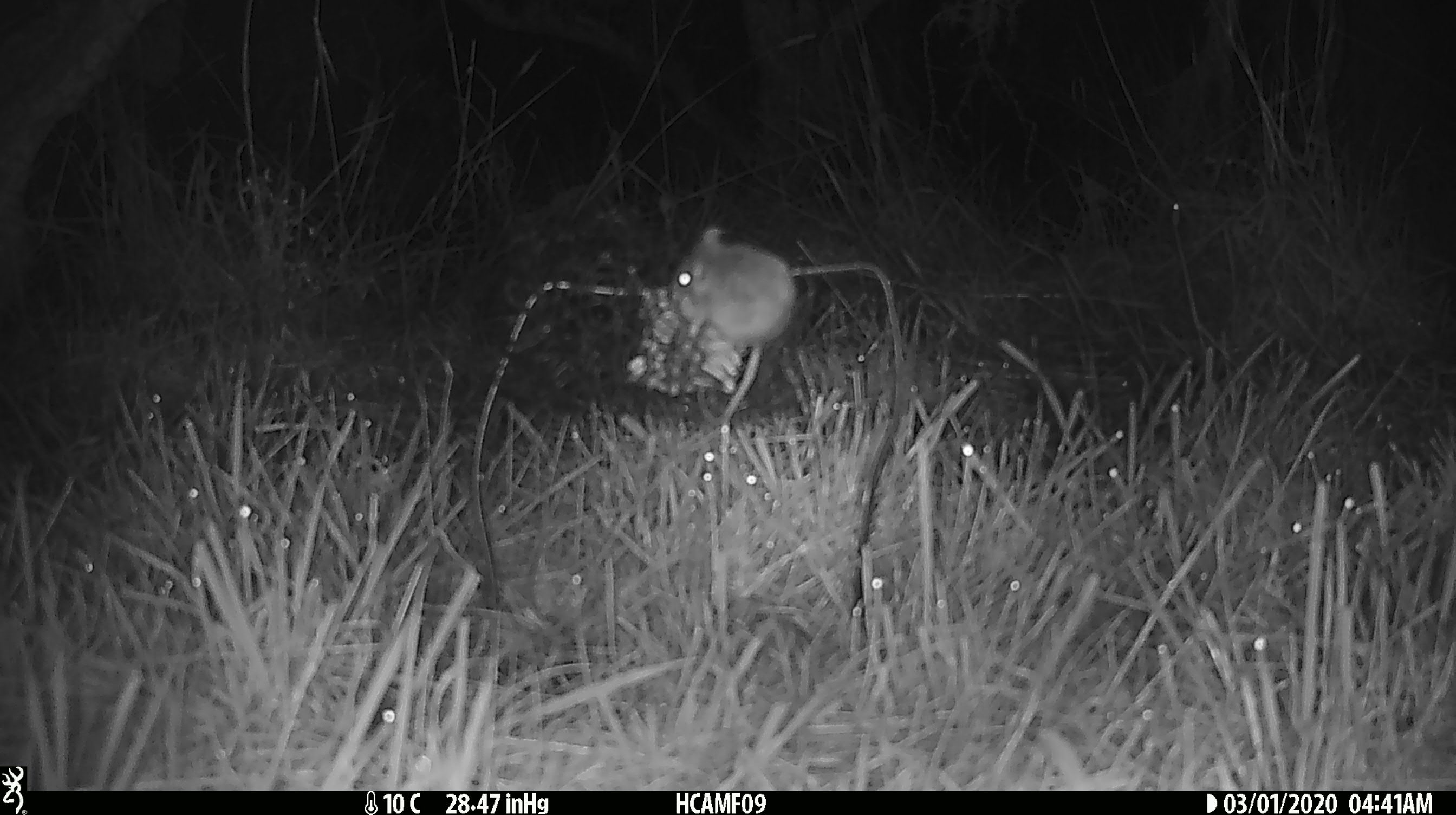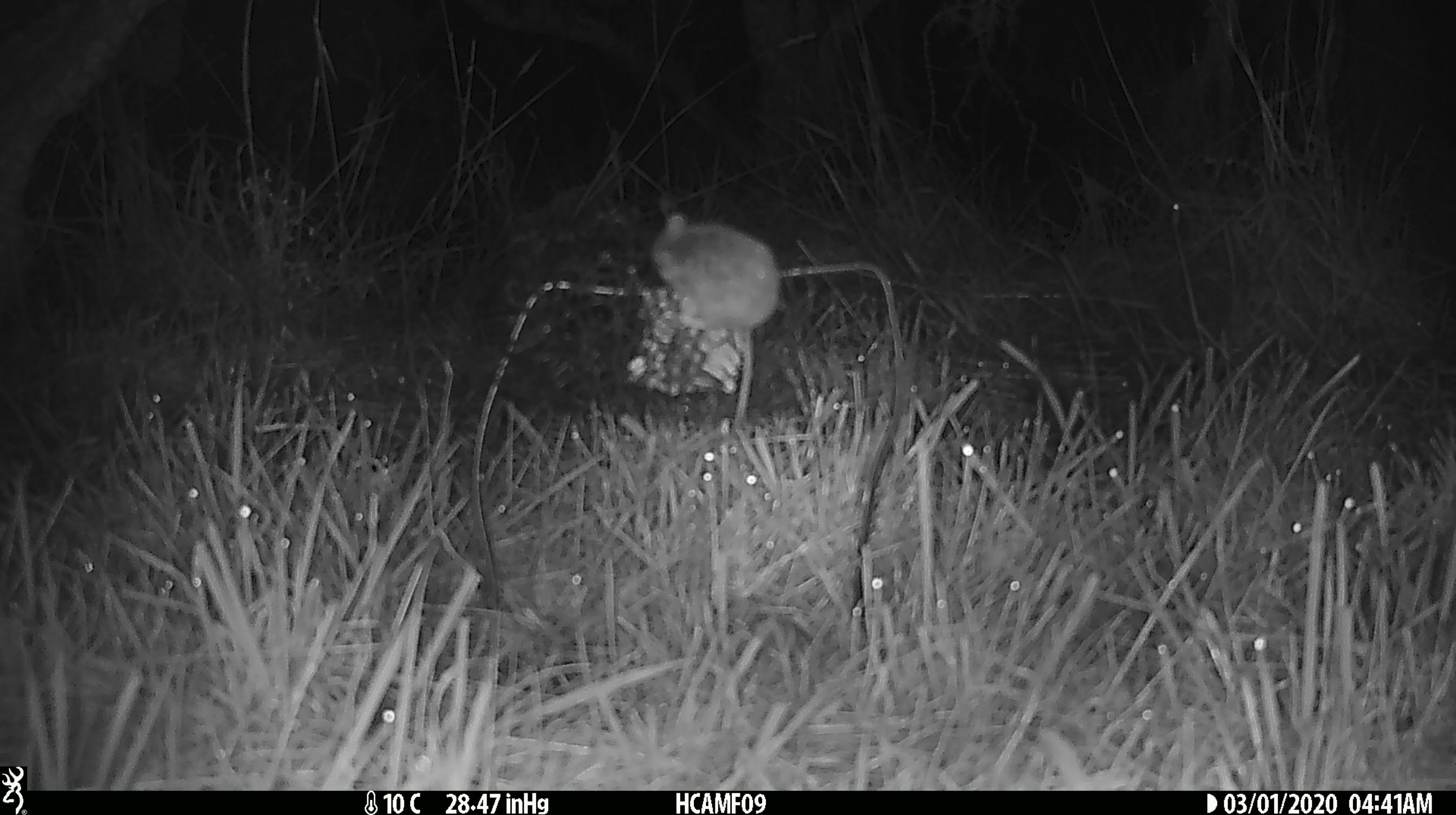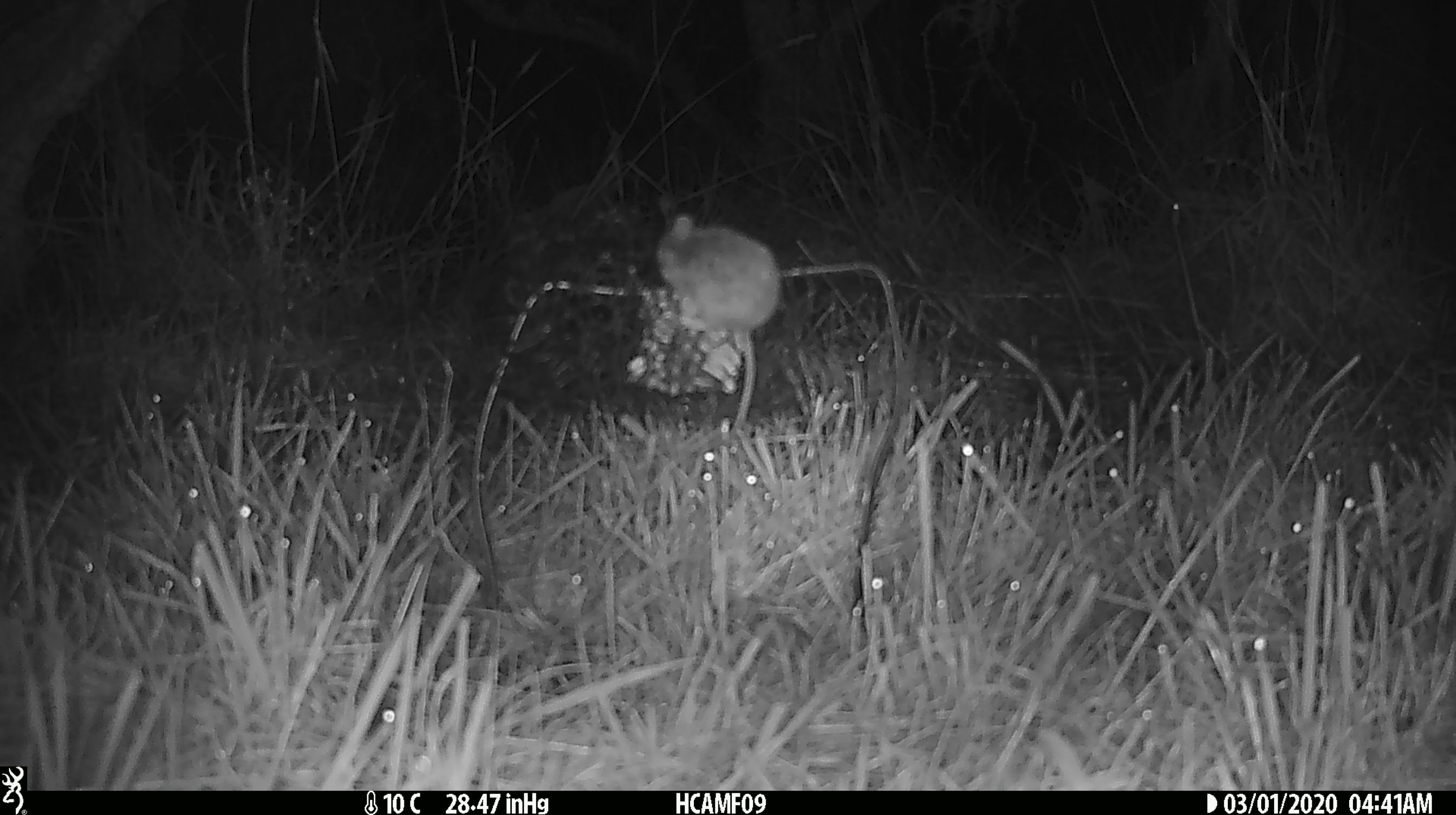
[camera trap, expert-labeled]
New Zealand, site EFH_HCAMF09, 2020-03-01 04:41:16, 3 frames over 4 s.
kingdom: Animalia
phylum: Chordata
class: Mammalia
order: Rodentia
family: Muridae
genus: Mus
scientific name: Mus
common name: mouse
Mouse (Mus).